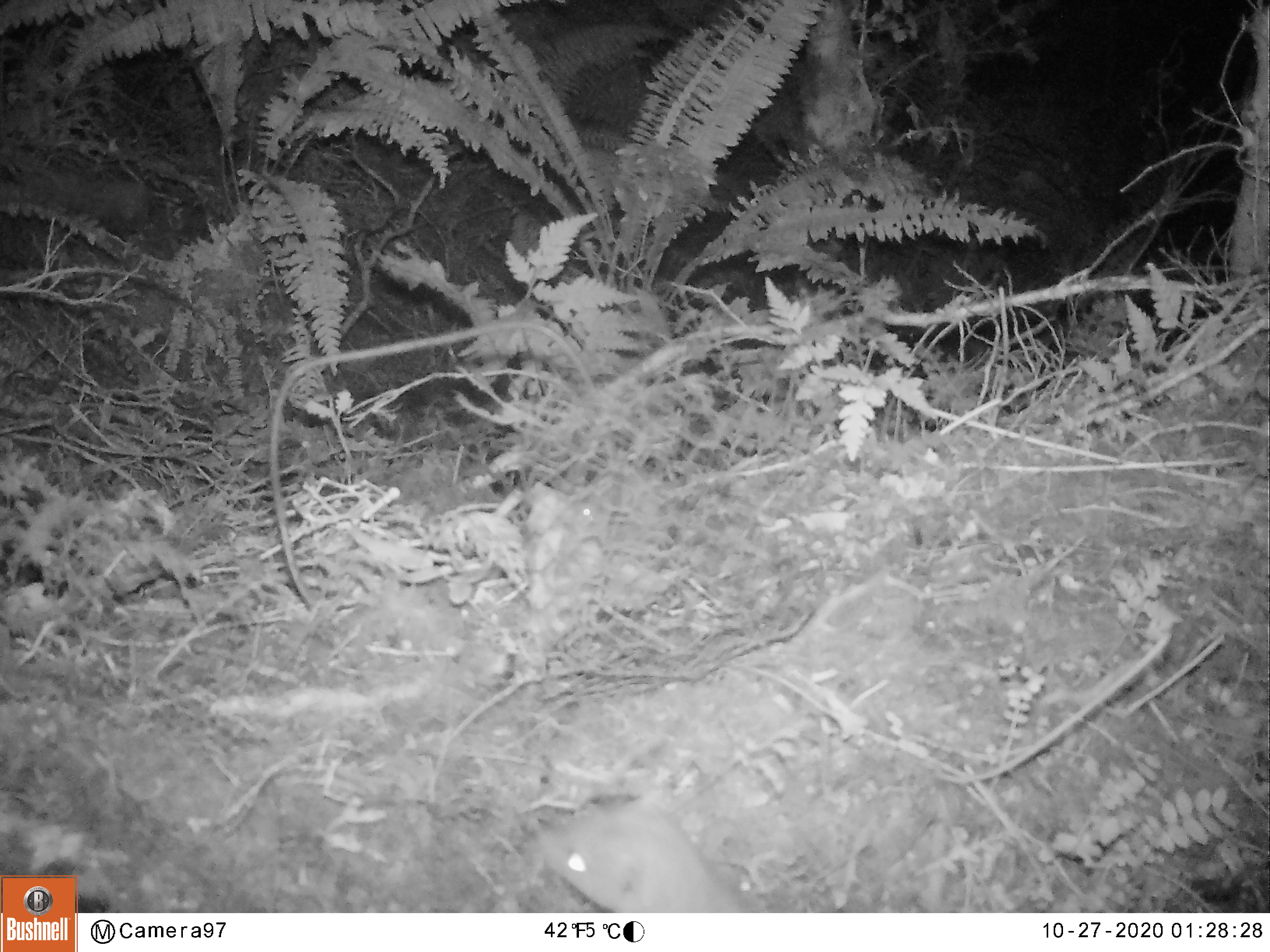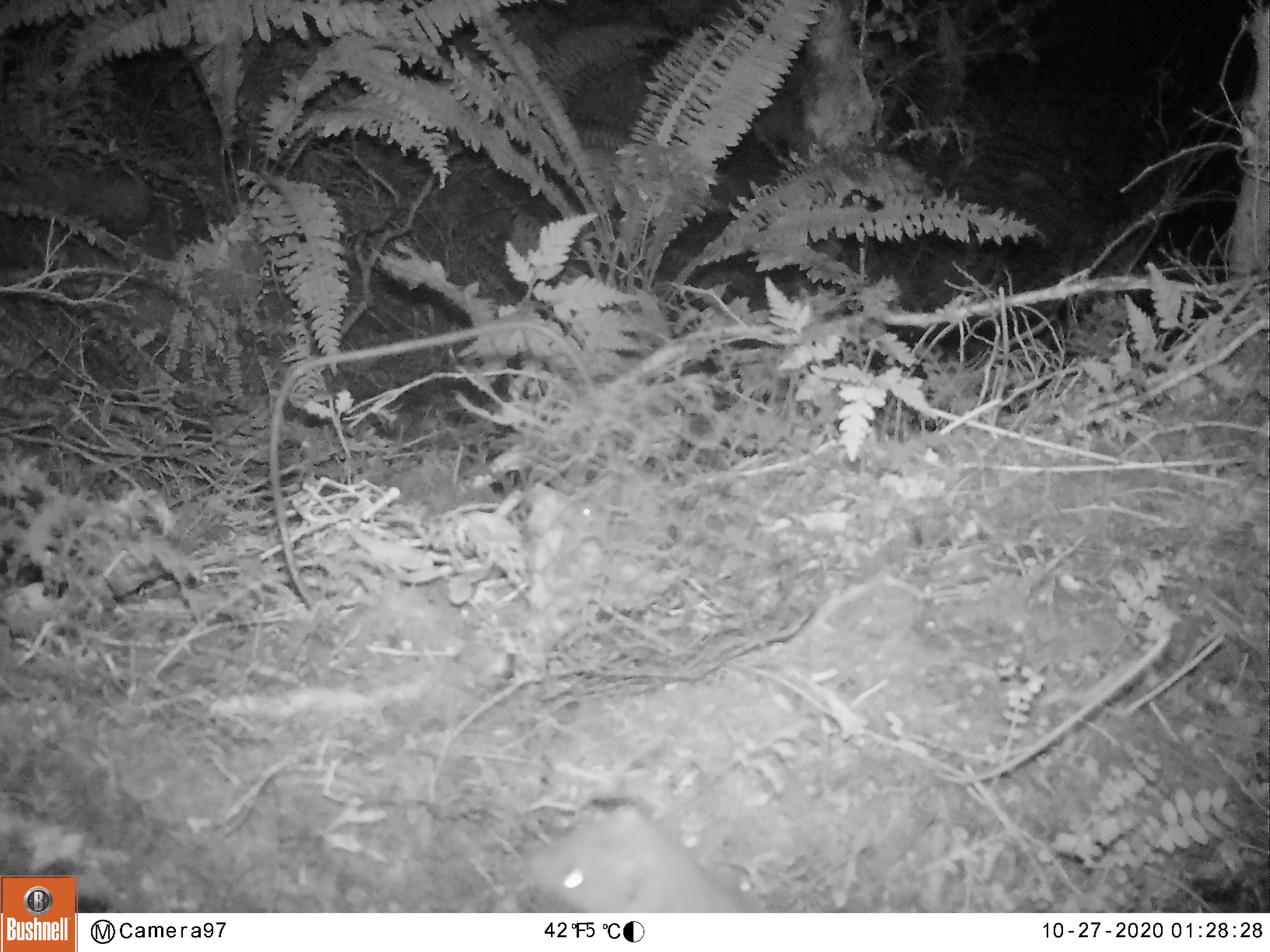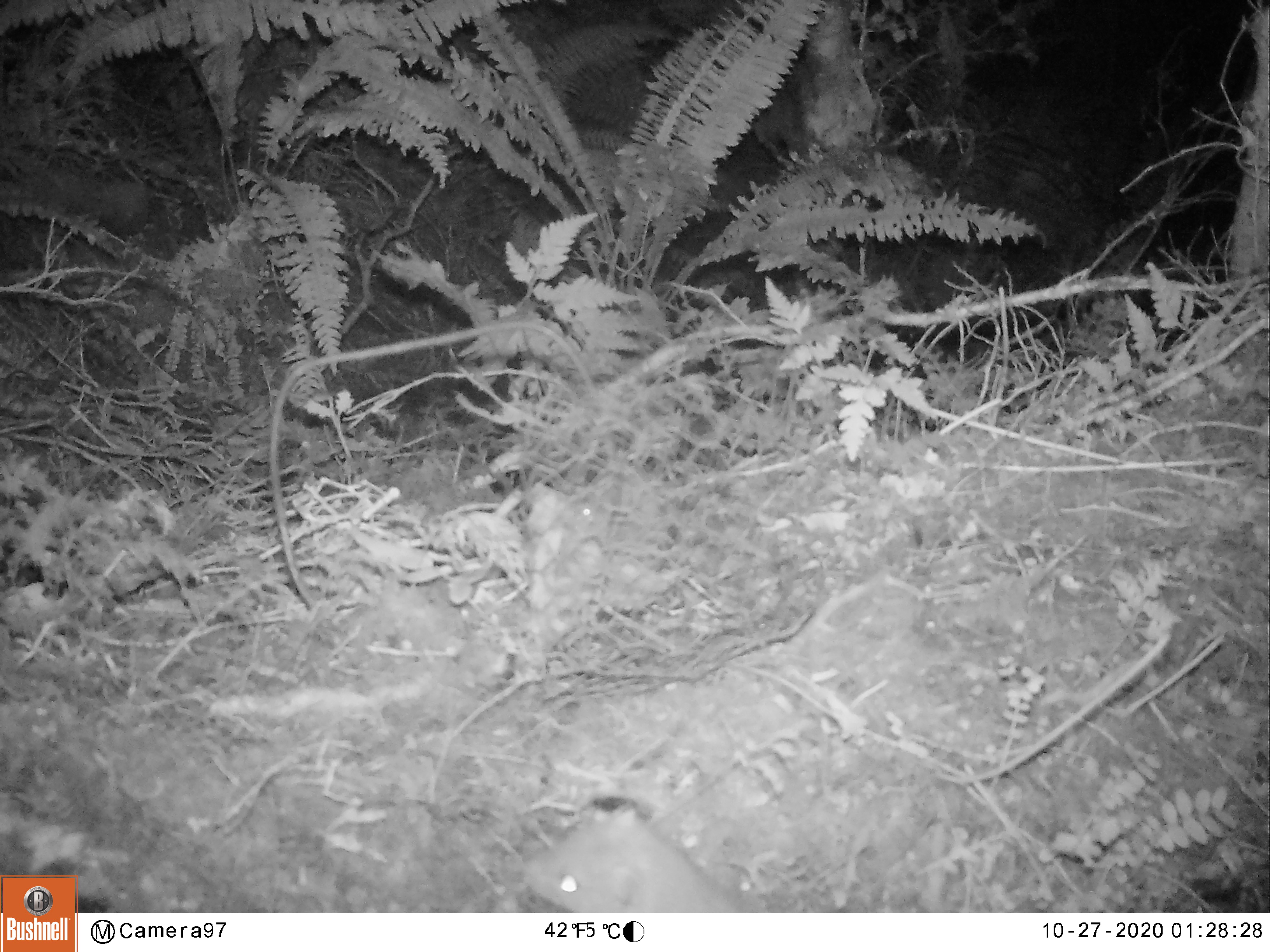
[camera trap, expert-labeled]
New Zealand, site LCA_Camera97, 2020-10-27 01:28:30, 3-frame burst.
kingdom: Animalia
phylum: Chordata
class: Mammalia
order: Carnivora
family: Mustelidae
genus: Mustela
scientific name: Mustela erminea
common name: stoat